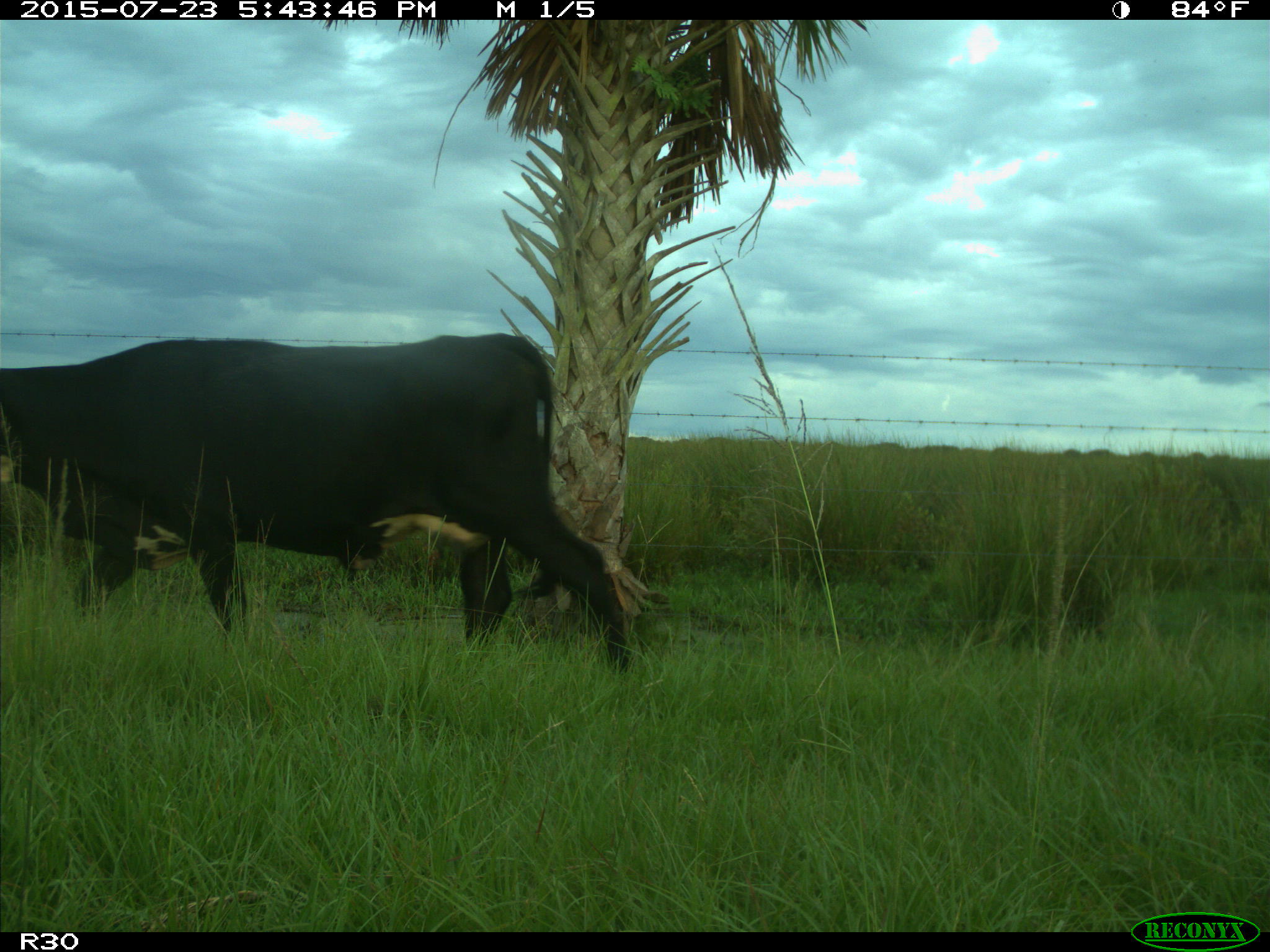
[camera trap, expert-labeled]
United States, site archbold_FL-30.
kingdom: Animalia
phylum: Chordata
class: Mammalia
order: Artiodactyla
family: Bovidae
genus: Bos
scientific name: Bos taurus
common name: domestic cow